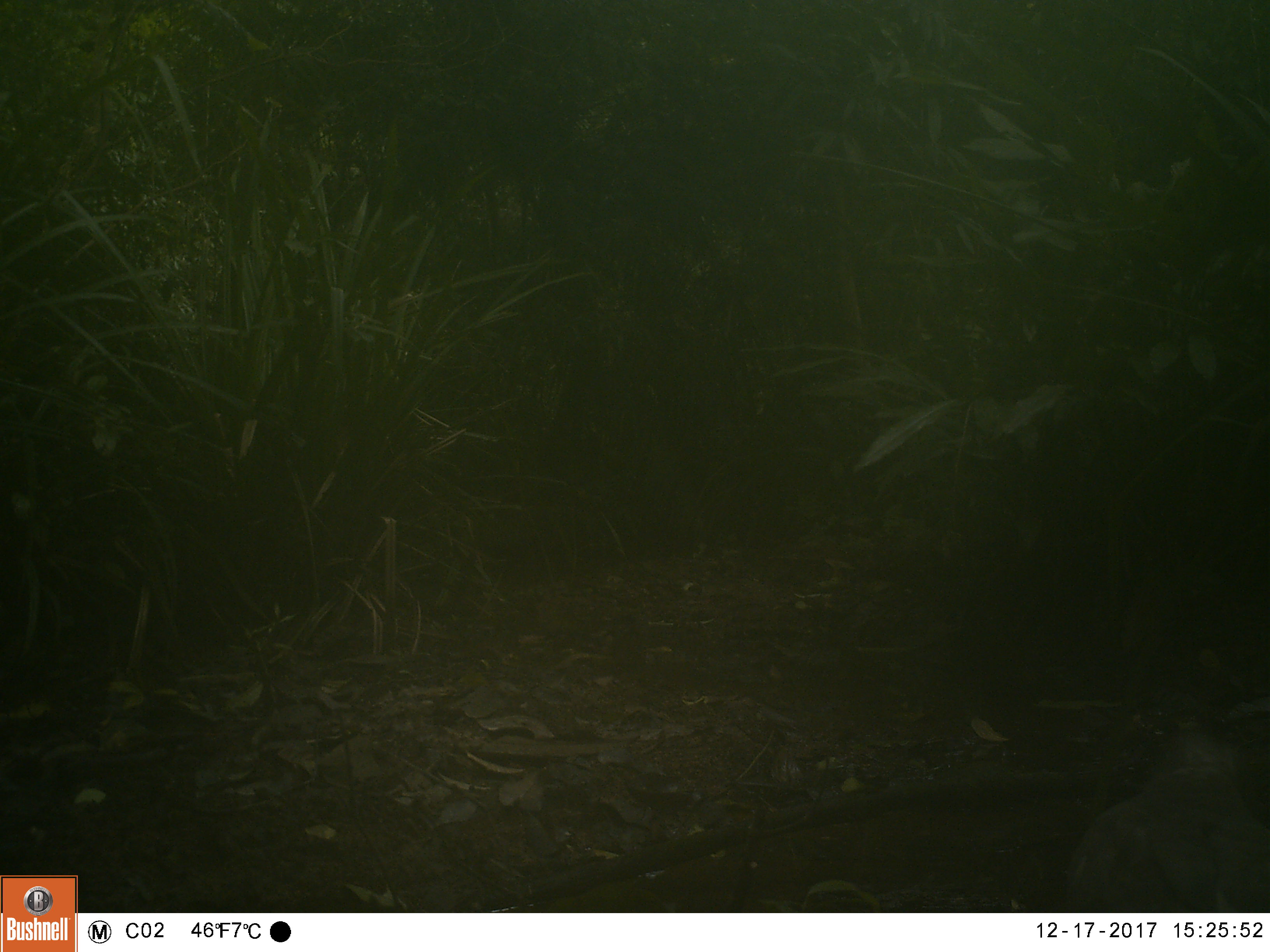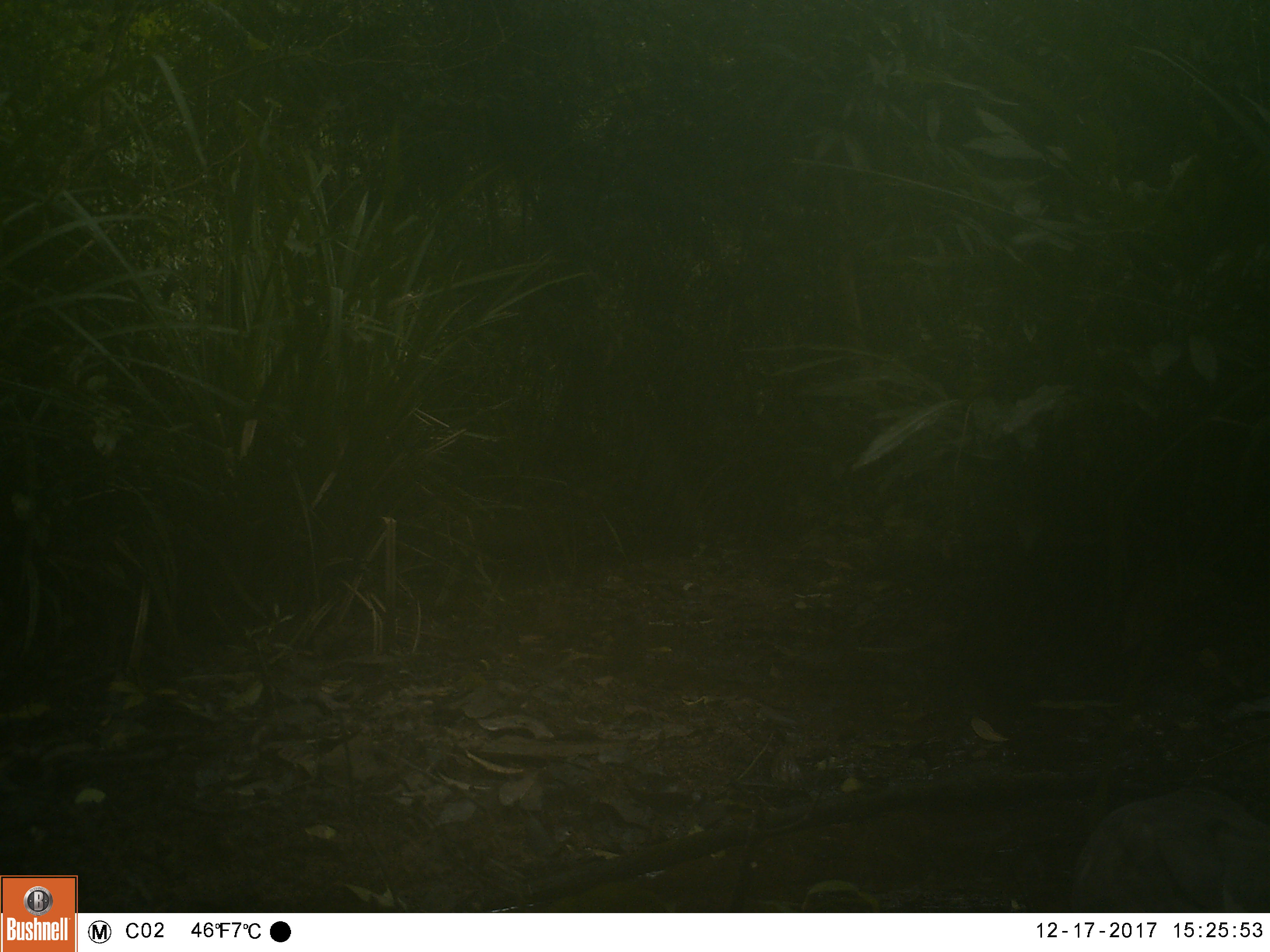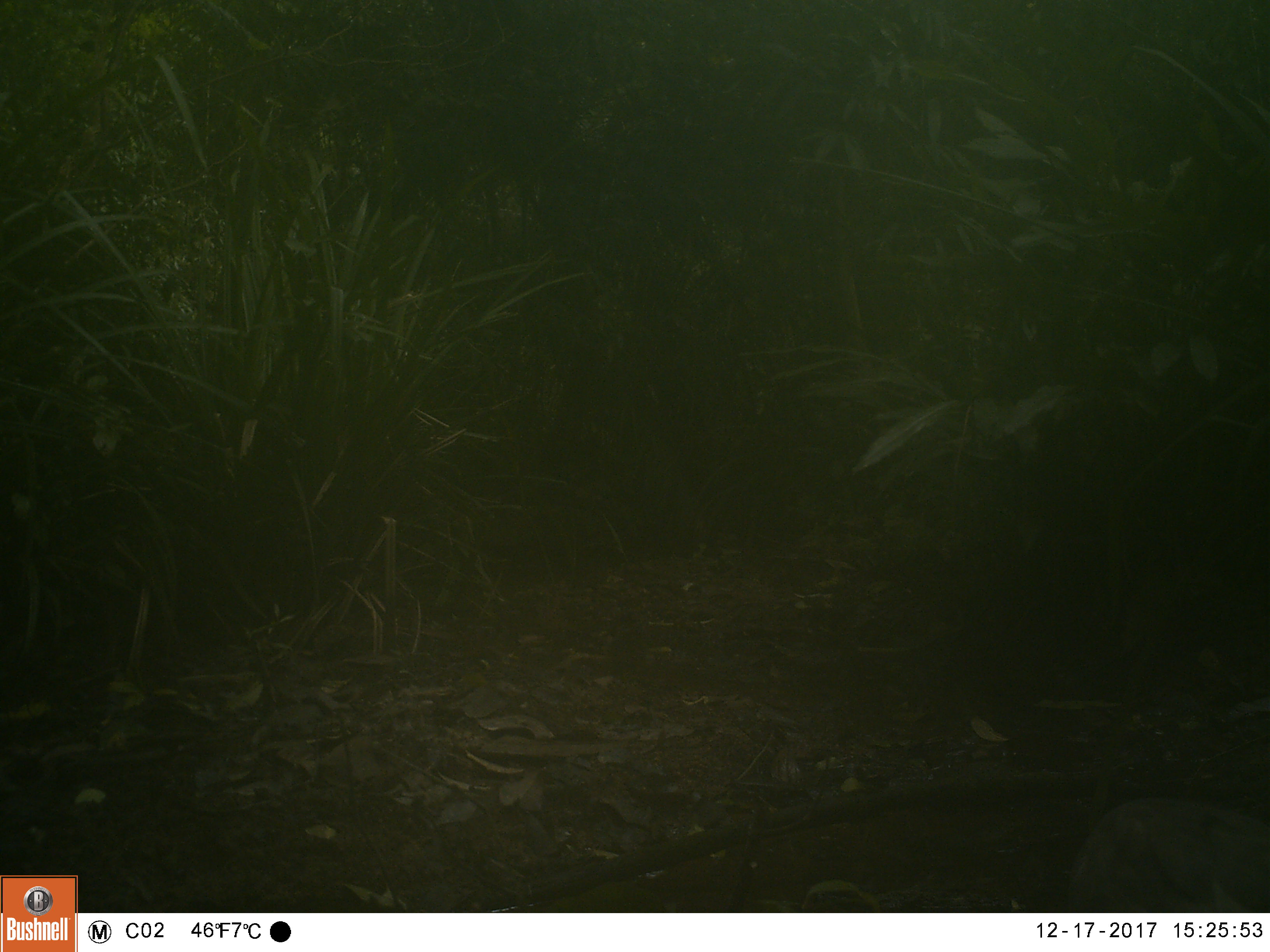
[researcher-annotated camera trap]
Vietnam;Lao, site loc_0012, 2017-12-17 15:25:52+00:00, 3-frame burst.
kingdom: Animalia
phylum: Chordata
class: Aves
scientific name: Aves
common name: bird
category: unidentified bird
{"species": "unidentified bird (bird) (Aves)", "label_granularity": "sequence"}